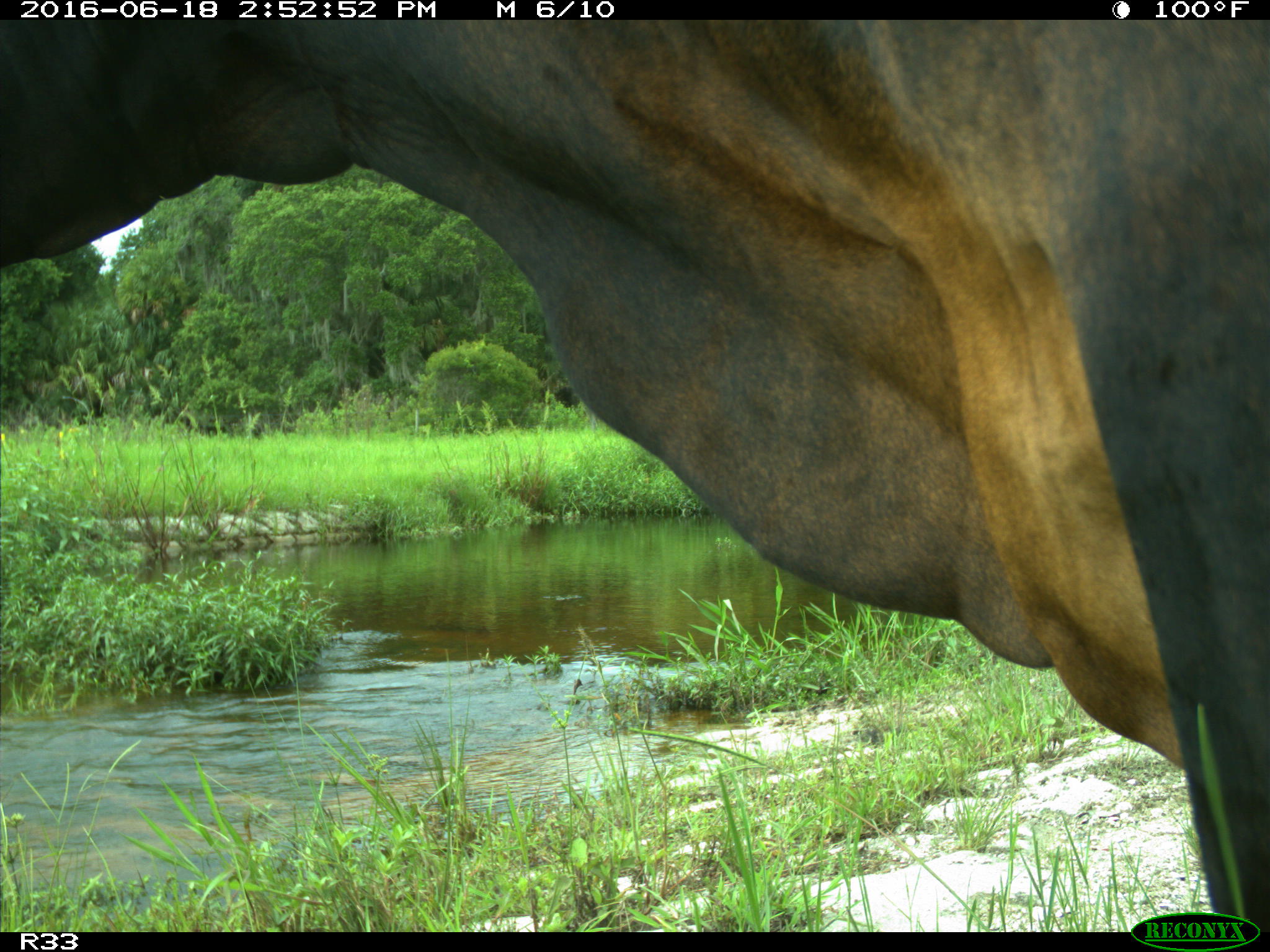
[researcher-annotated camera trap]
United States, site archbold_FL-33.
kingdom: Animalia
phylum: Chordata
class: Mammalia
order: Artiodactyla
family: Bovidae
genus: Bos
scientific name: Bos taurus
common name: domestic cow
Bos taurus (domestic cow).